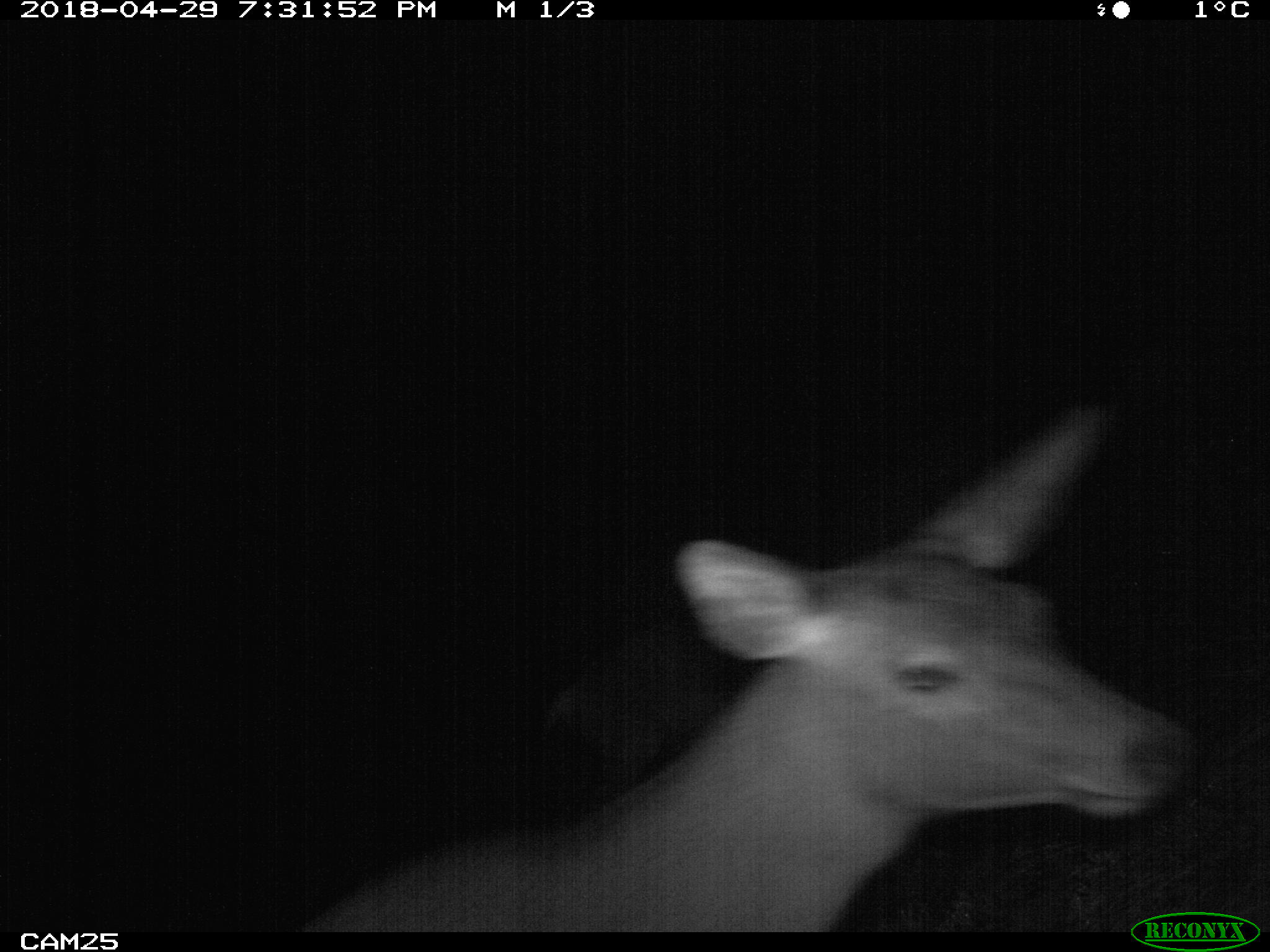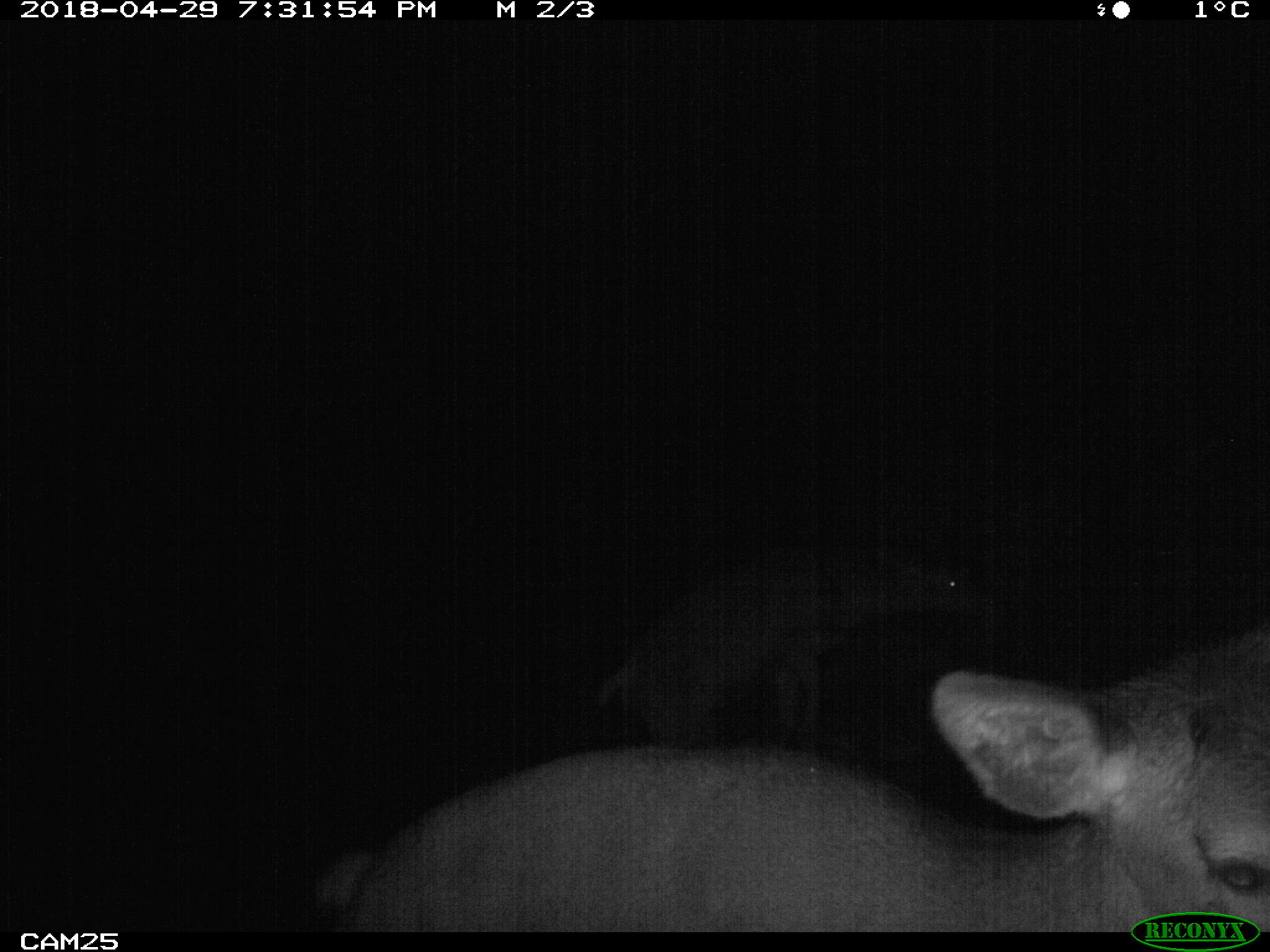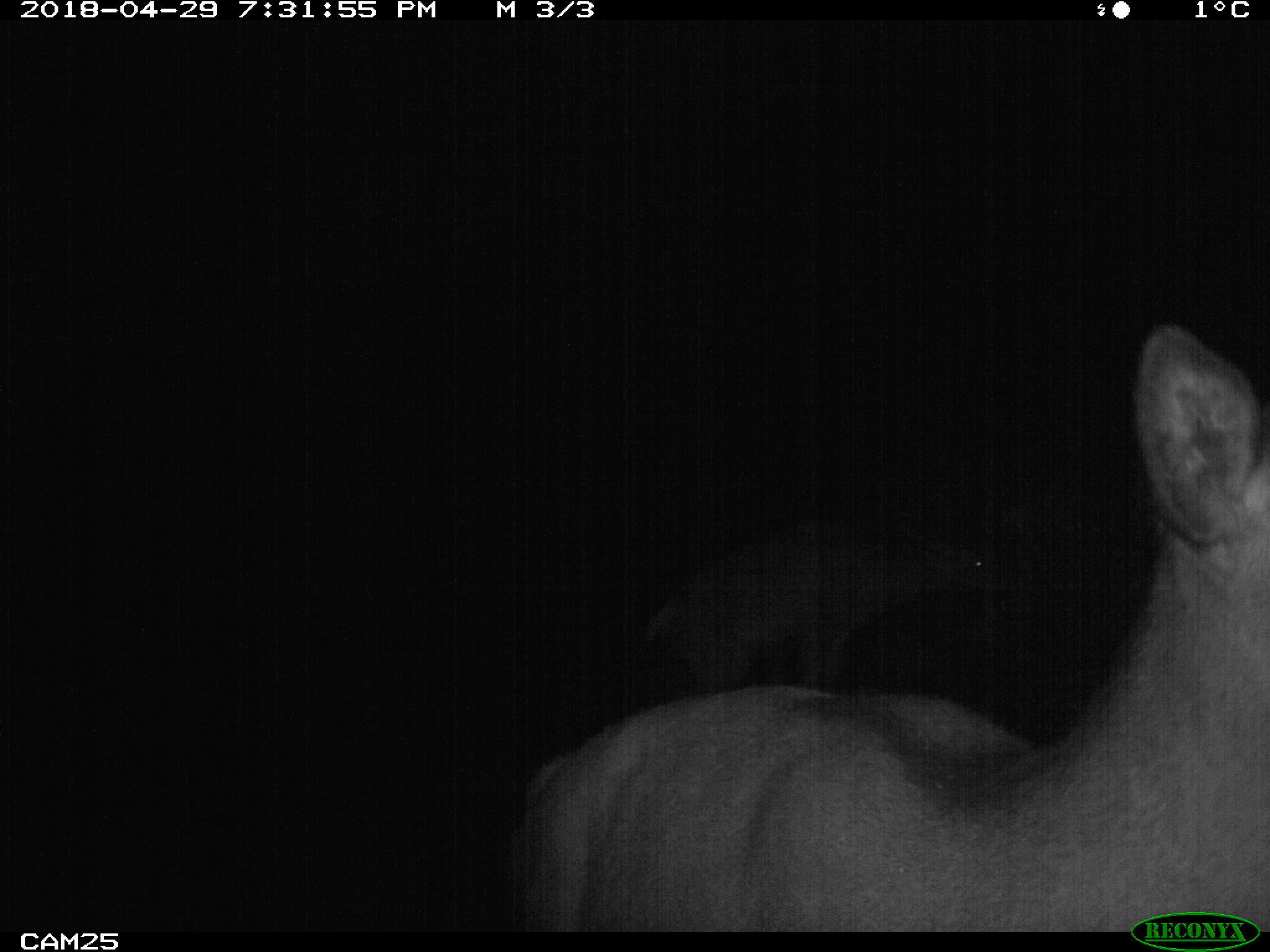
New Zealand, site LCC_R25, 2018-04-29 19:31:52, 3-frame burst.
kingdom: Animalia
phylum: Chordata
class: Mammalia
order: Artiodactyla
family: Cervidae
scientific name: Cervidae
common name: deer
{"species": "deer (Cervidae)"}